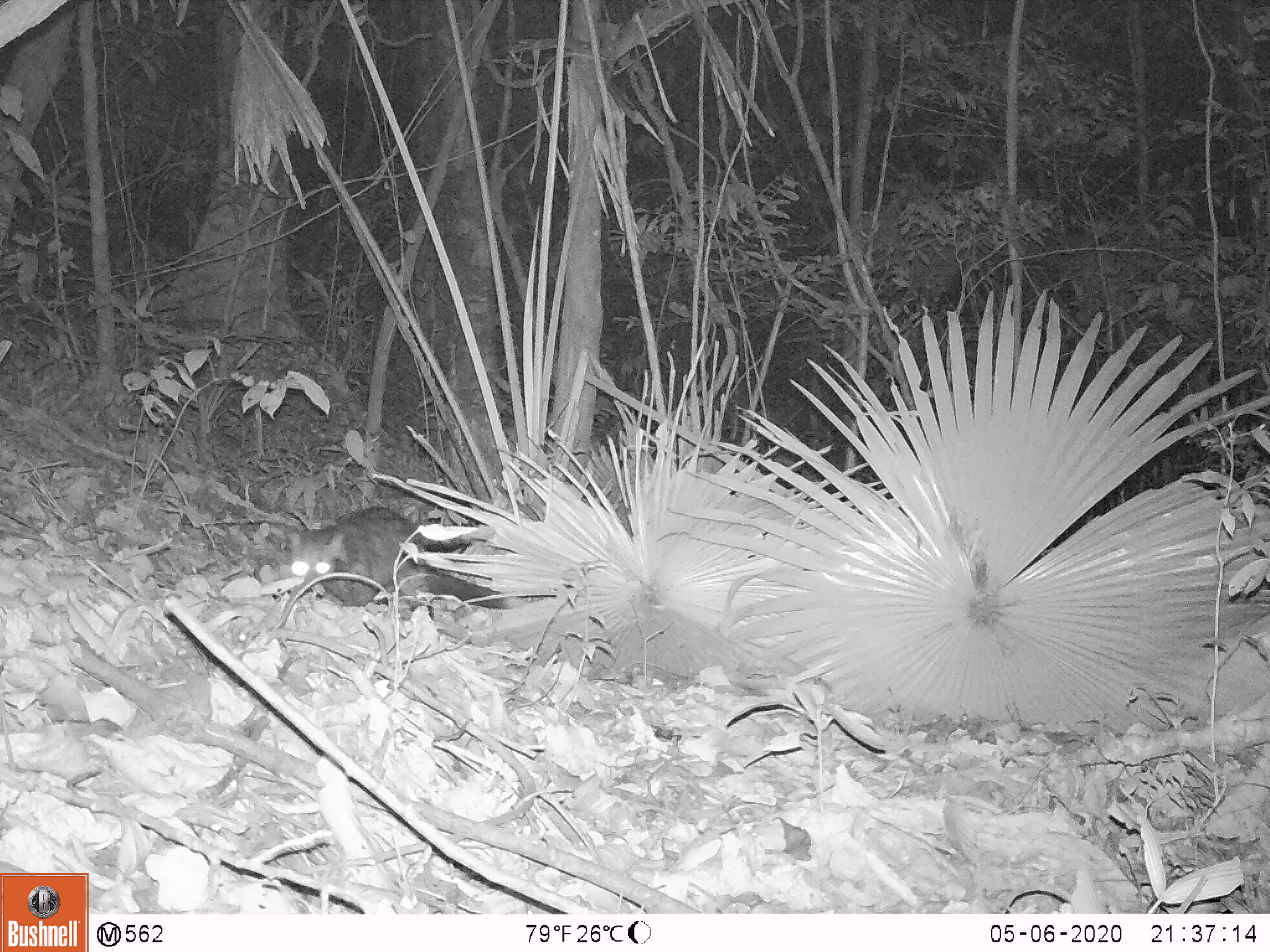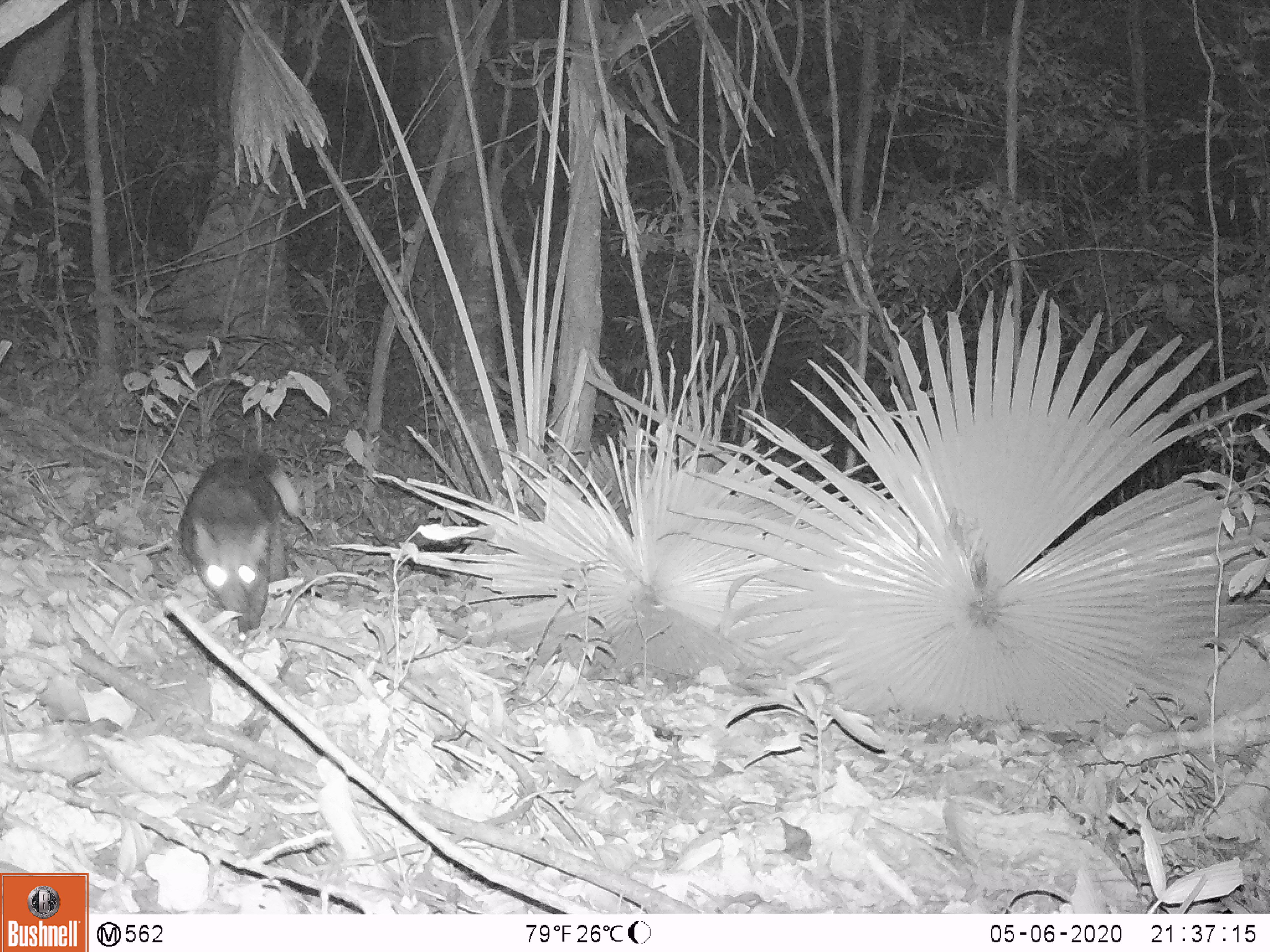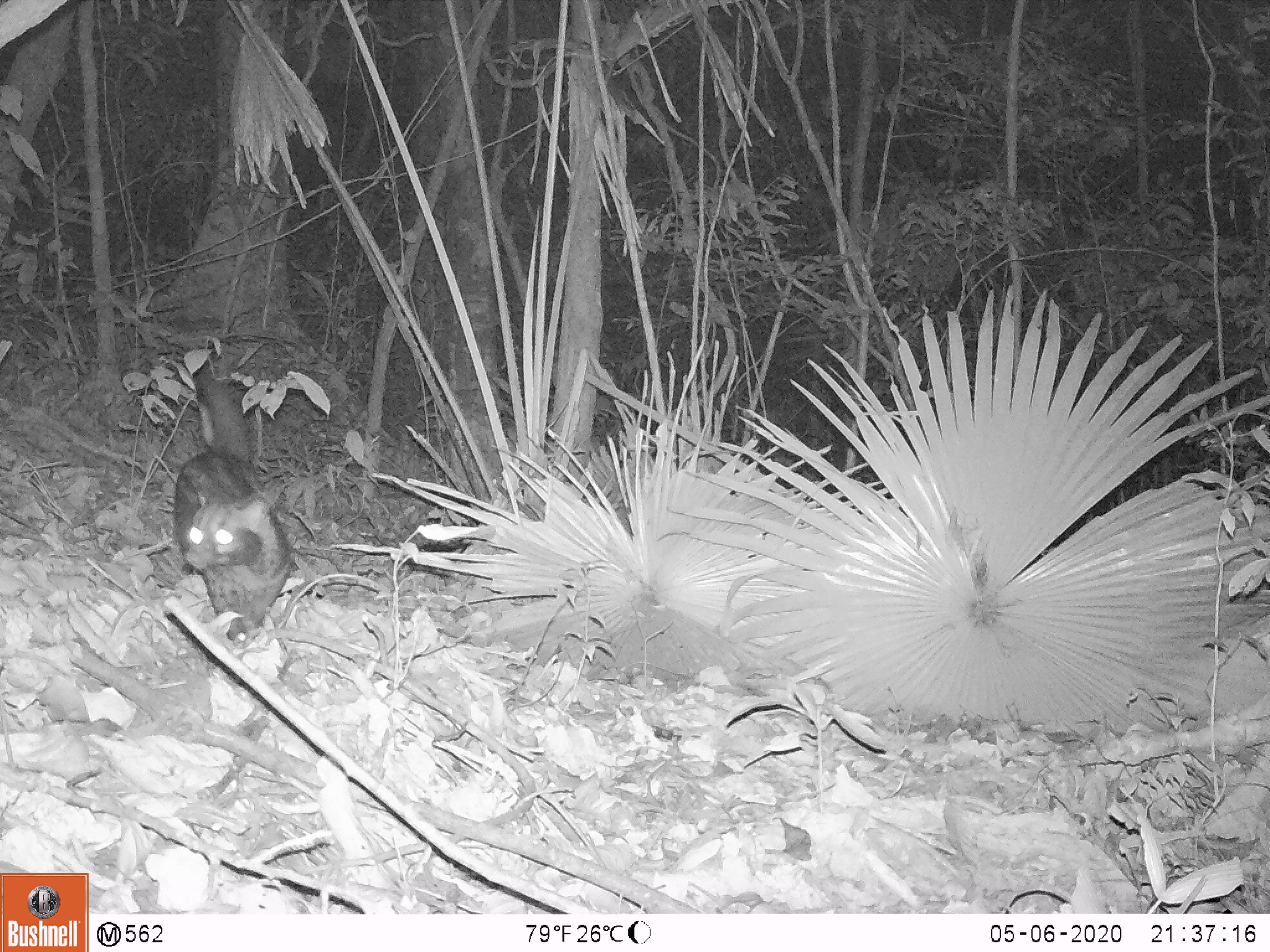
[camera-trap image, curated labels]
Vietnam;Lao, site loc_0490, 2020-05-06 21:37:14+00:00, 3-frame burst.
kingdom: Animalia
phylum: Chordata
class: Mammalia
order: Carnivora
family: Viverridae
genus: Paradoxurus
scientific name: Paradoxurus hermaphroditus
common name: common palm civet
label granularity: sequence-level